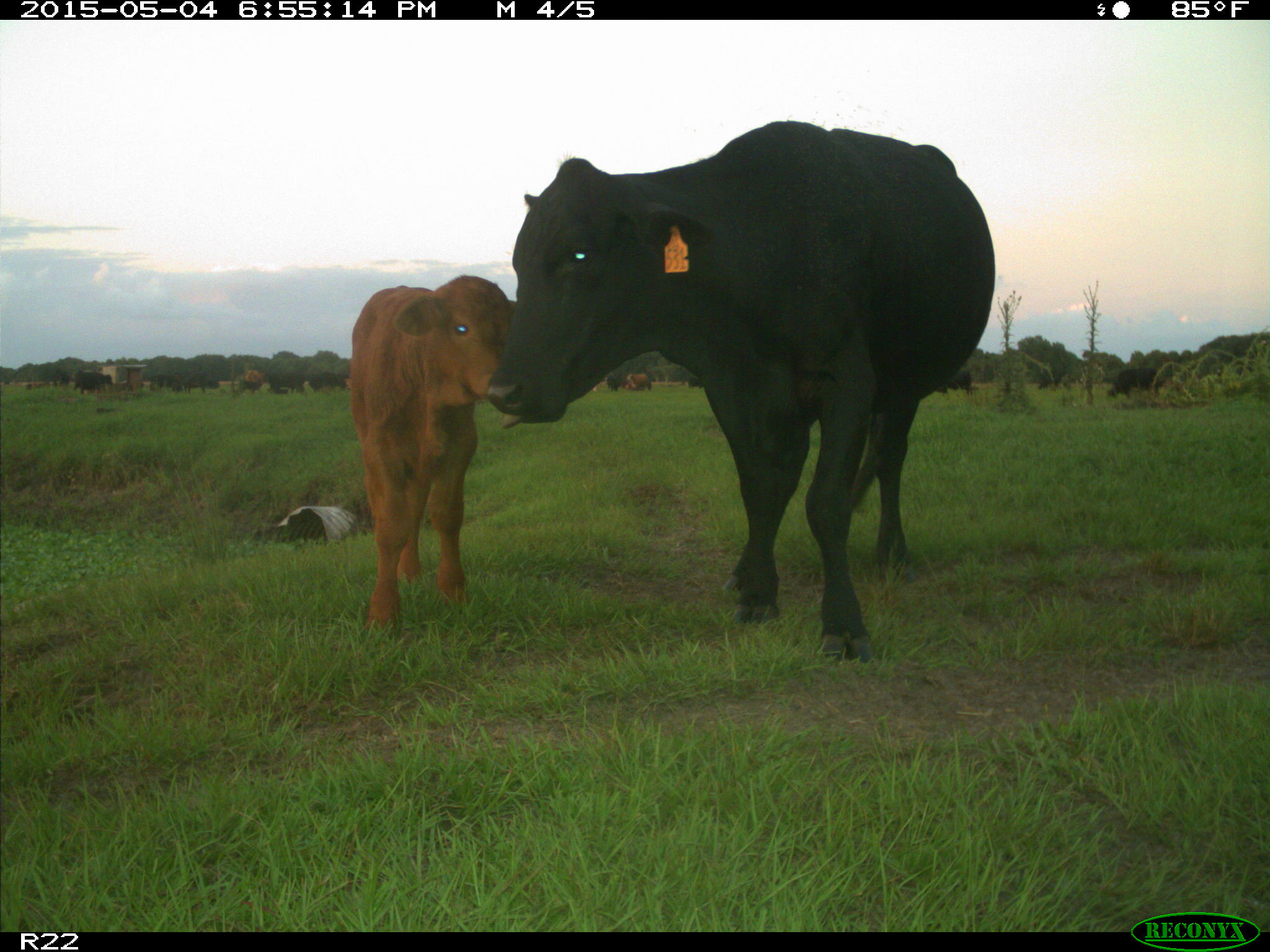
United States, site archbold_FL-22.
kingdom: Animalia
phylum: Chordata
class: Mammalia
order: Artiodactyla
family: Bovidae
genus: Bos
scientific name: Bos taurus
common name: domestic cow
Bos taurus (domestic cow).